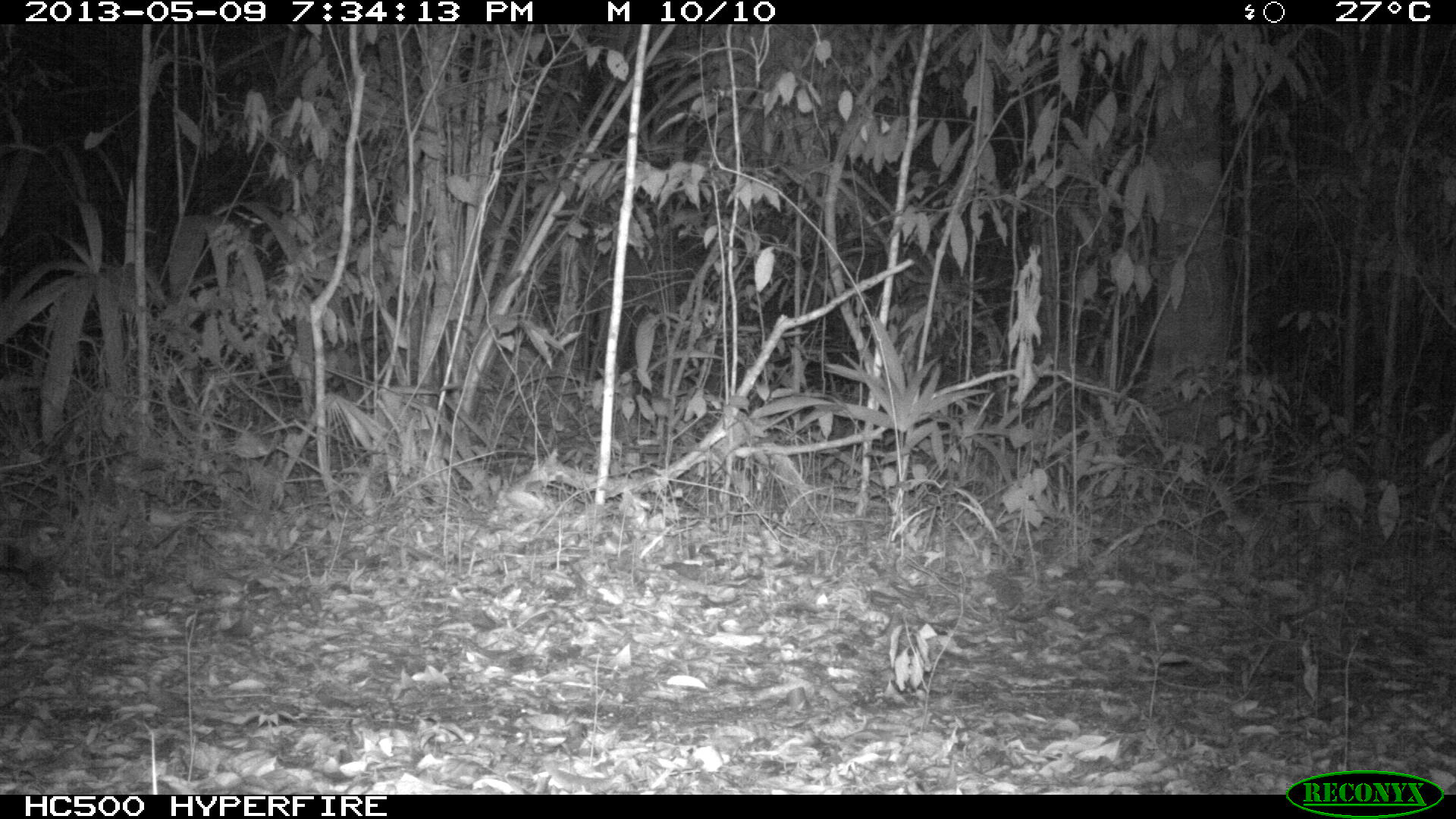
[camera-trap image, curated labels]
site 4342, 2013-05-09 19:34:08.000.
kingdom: Animalia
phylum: Chordata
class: Mammalia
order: Carnivora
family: Felidae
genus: Leopardus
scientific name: Leopardus pardalis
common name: ocelot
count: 1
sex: male